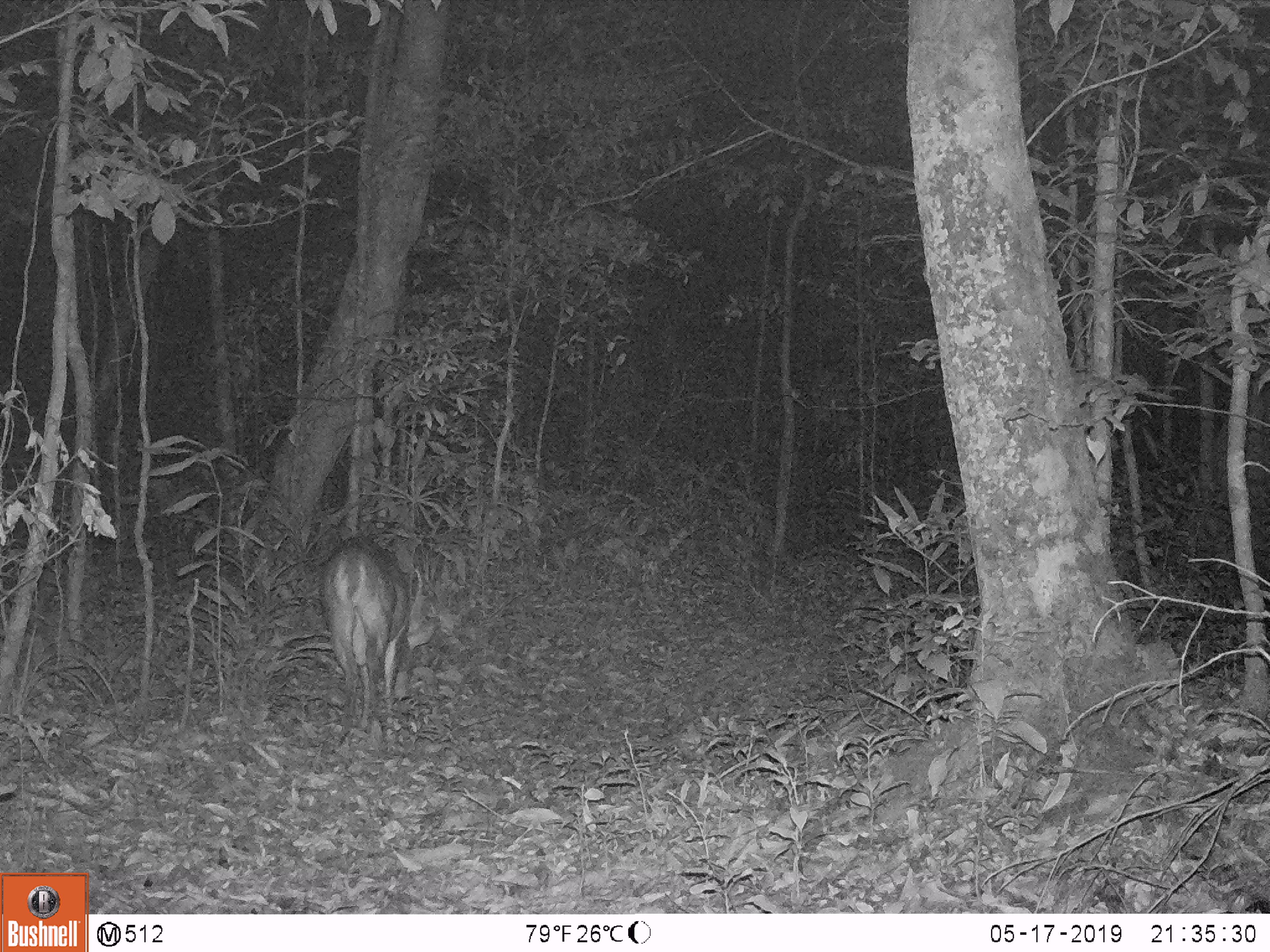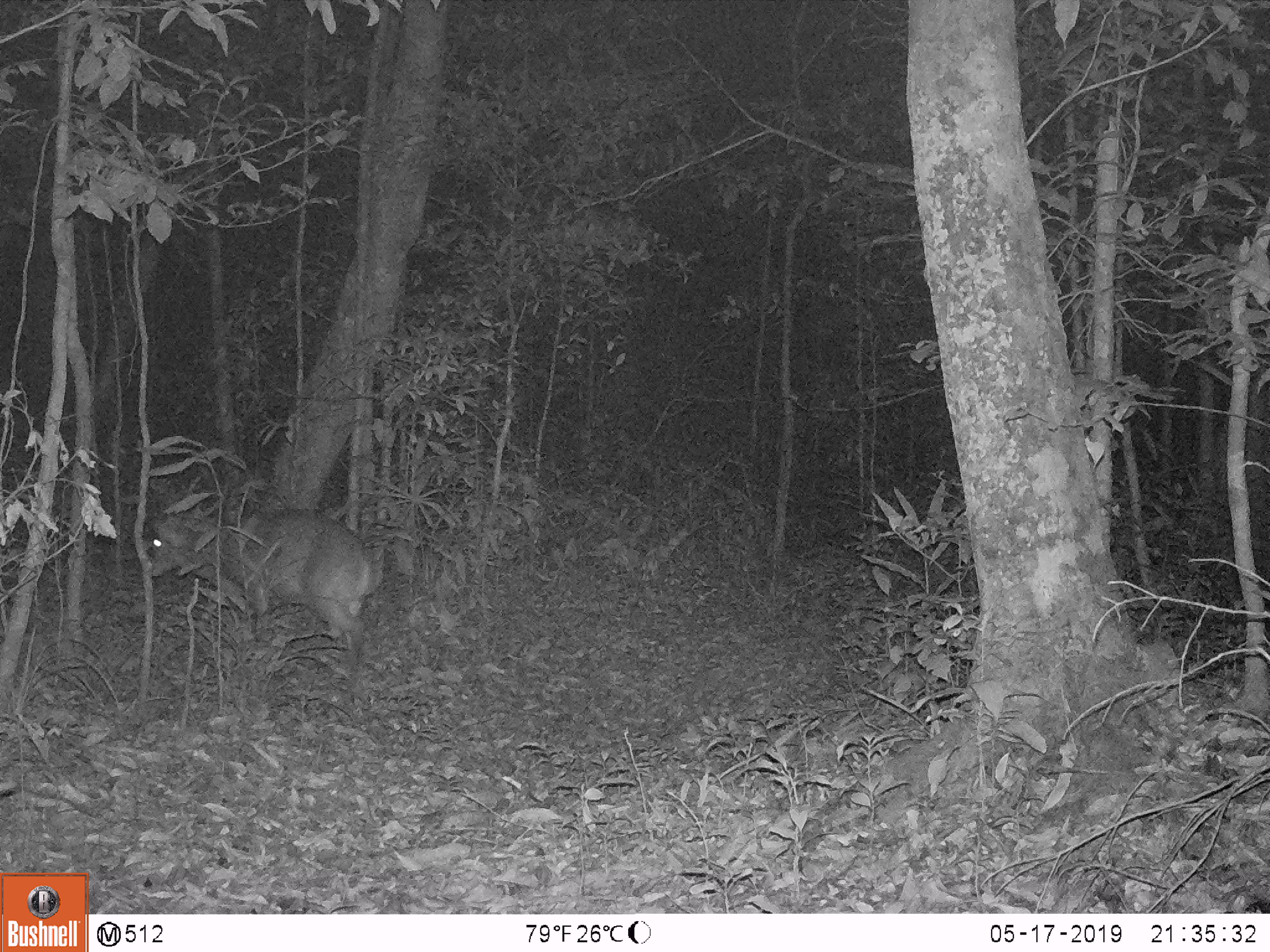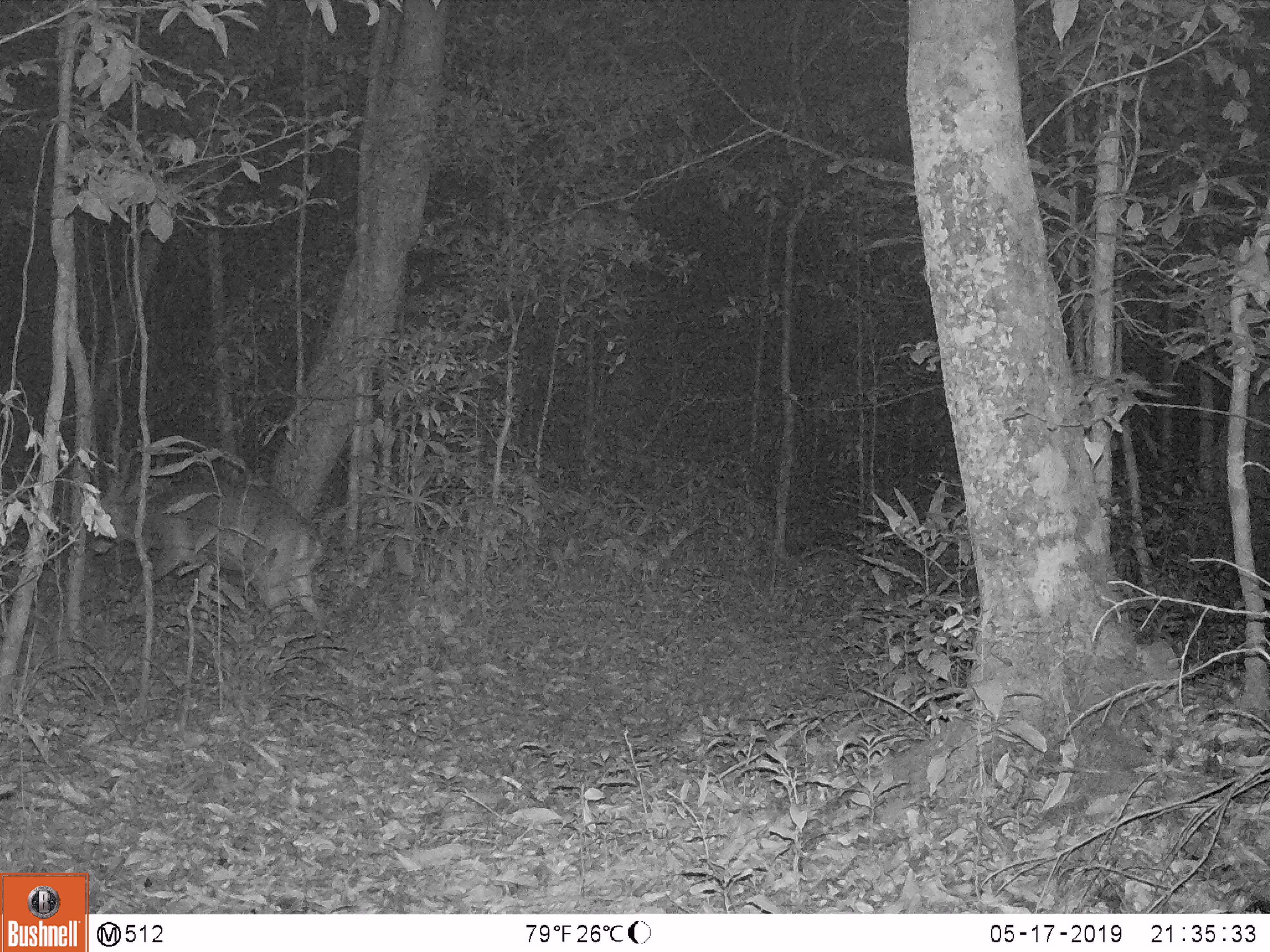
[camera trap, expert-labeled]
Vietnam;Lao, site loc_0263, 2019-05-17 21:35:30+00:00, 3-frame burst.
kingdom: Animalia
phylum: Chordata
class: Mammalia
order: Artiodactyla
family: Cervidae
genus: Muntiacus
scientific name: Muntiacus vuquangensis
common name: large-antlered muntjac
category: large antlered muntjac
Large antlered muntjac (large-antlered muntjac) (Muntiacus vuquangensis). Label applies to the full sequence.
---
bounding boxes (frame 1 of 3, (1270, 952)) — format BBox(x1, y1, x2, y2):
large antlered muntjac: BBox(317, 532, 439, 754)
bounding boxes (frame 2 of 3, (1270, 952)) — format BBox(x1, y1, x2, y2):
large antlered muntjac: BBox(147, 507, 371, 697)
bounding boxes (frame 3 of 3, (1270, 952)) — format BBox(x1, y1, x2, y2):
large antlered muntjac: BBox(87, 475, 324, 643)